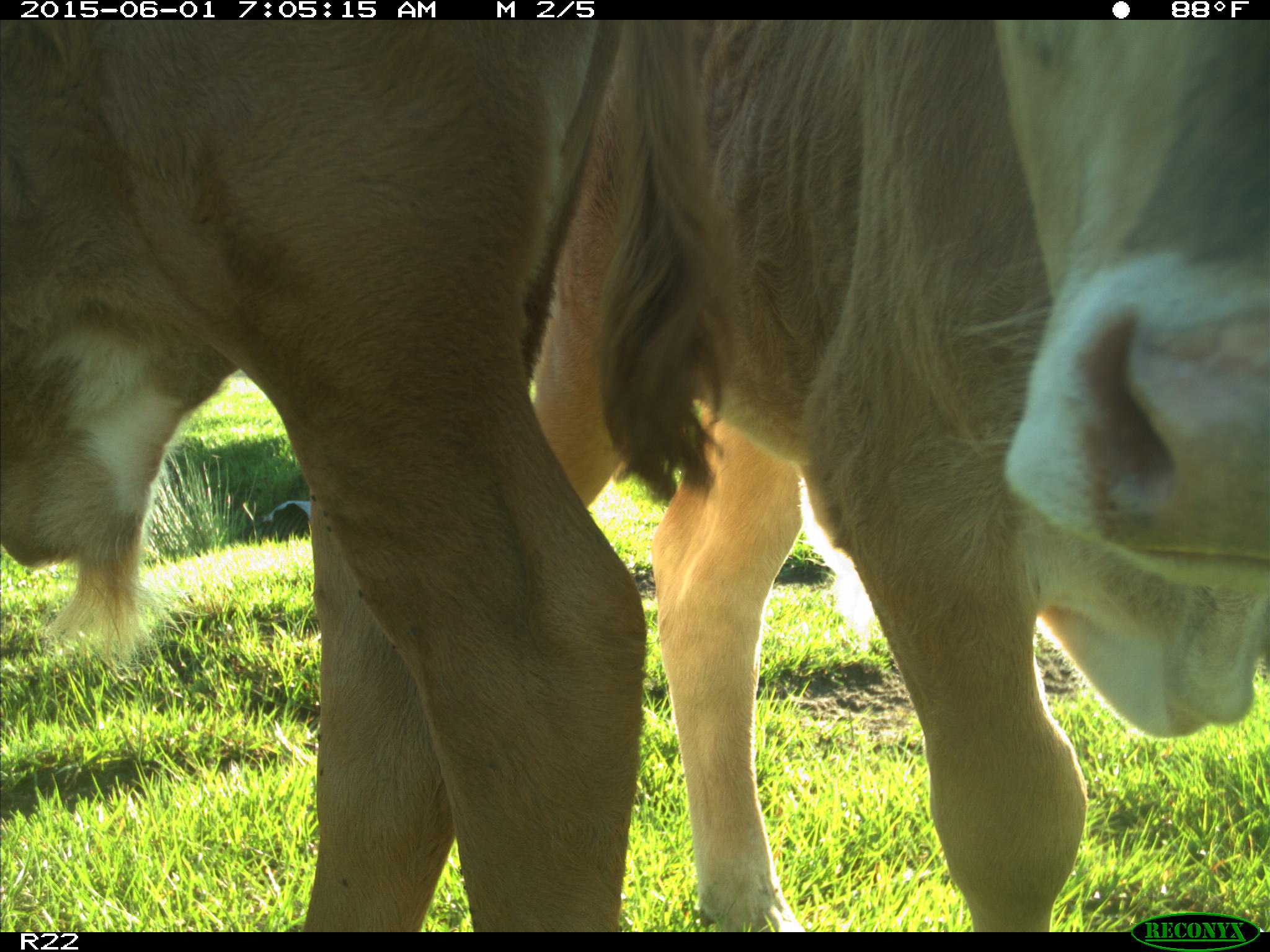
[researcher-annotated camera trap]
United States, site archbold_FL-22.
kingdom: Animalia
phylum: Chordata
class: Mammalia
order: Artiodactyla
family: Bovidae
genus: Bos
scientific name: Bos taurus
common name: domestic cow